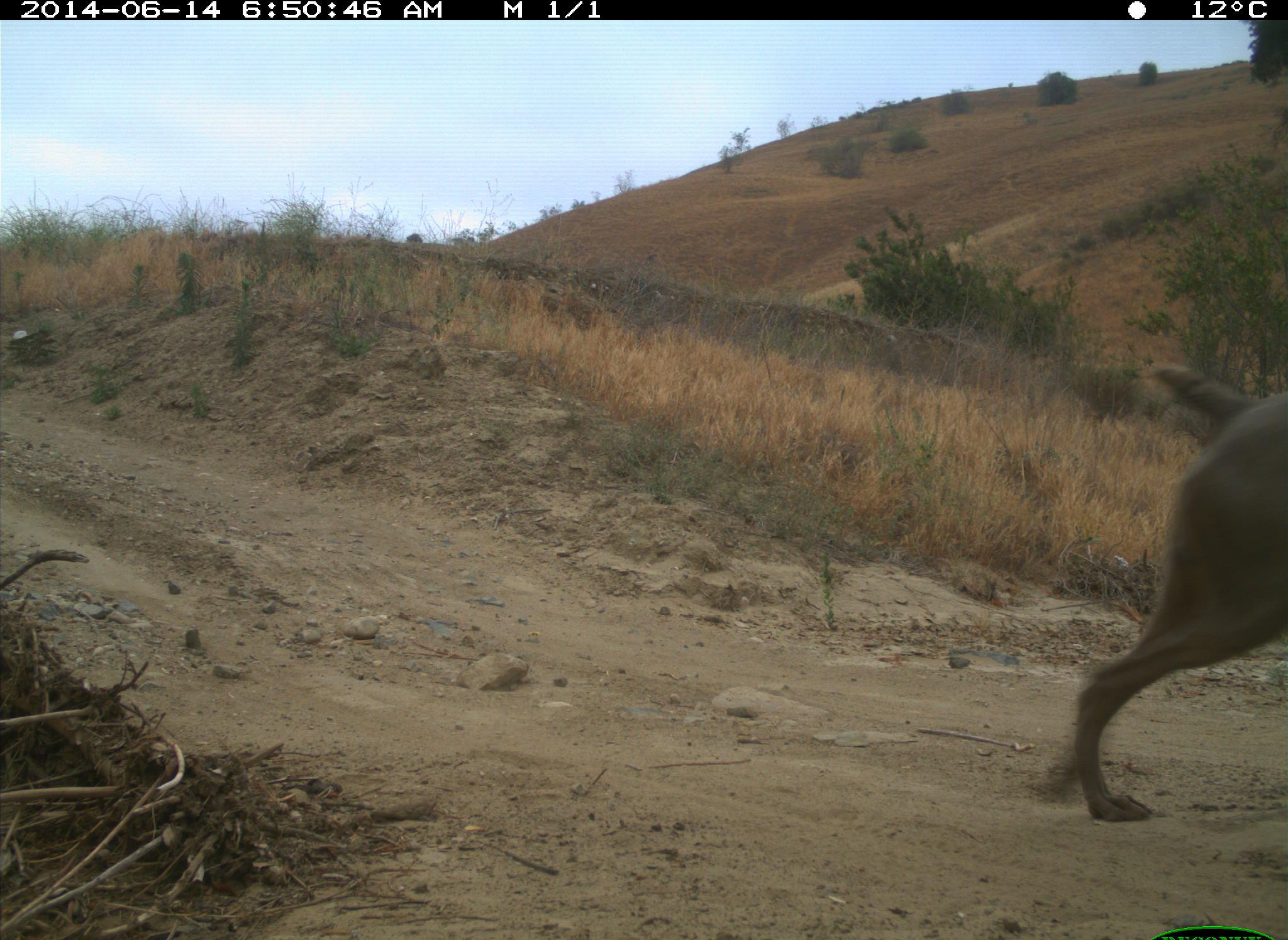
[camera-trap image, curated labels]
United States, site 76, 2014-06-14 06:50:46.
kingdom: Animalia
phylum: Chordata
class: Mammalia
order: Carnivora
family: Canidae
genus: Canis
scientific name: Canis familiaris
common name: domestic dog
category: dog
Dog (domestic dog) (Canis familiaris).